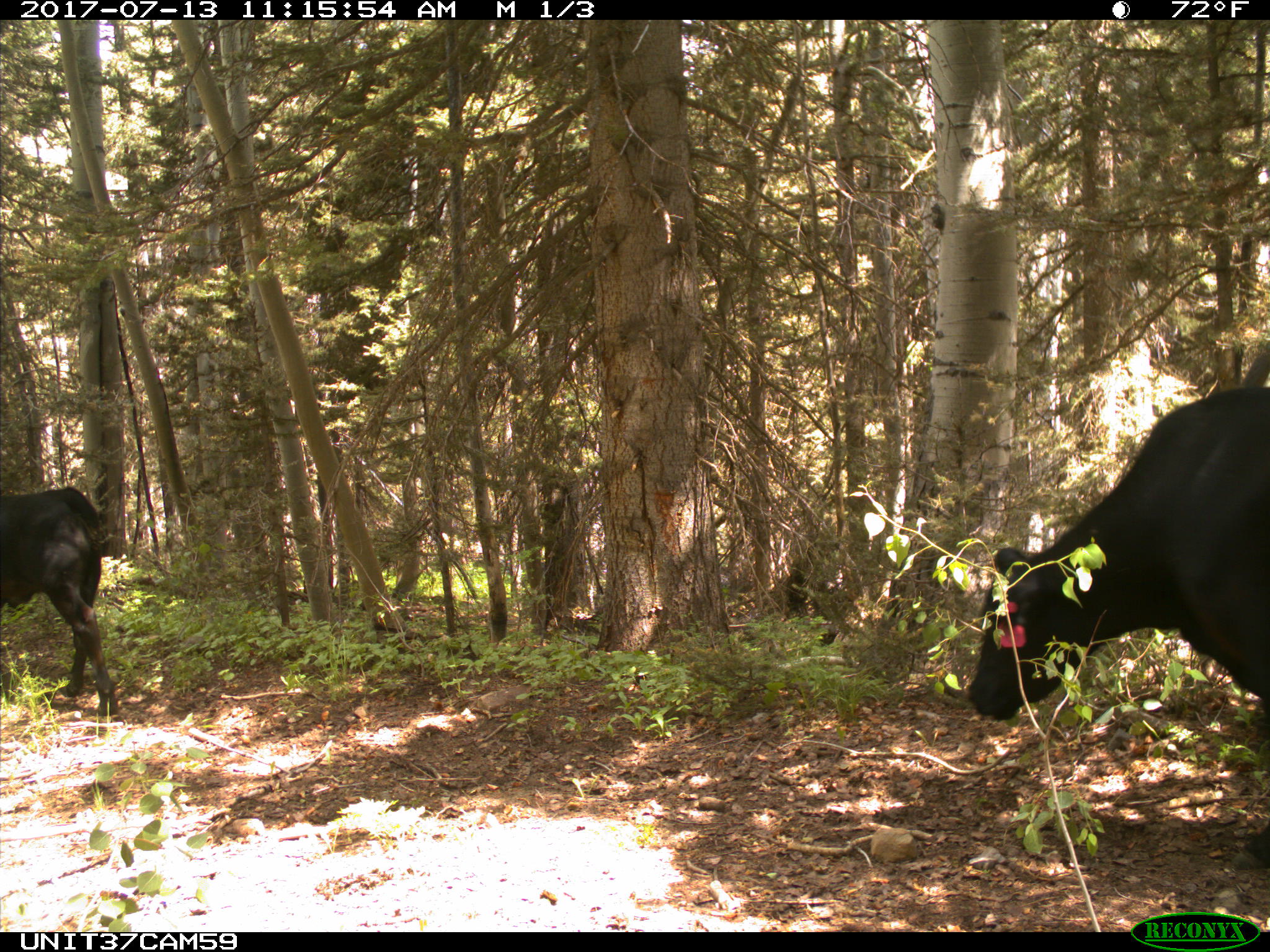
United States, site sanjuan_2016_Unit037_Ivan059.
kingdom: Animalia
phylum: Chordata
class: Mammalia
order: Artiodactyla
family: Bovidae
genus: Bos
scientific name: Bos taurus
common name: domestic cow